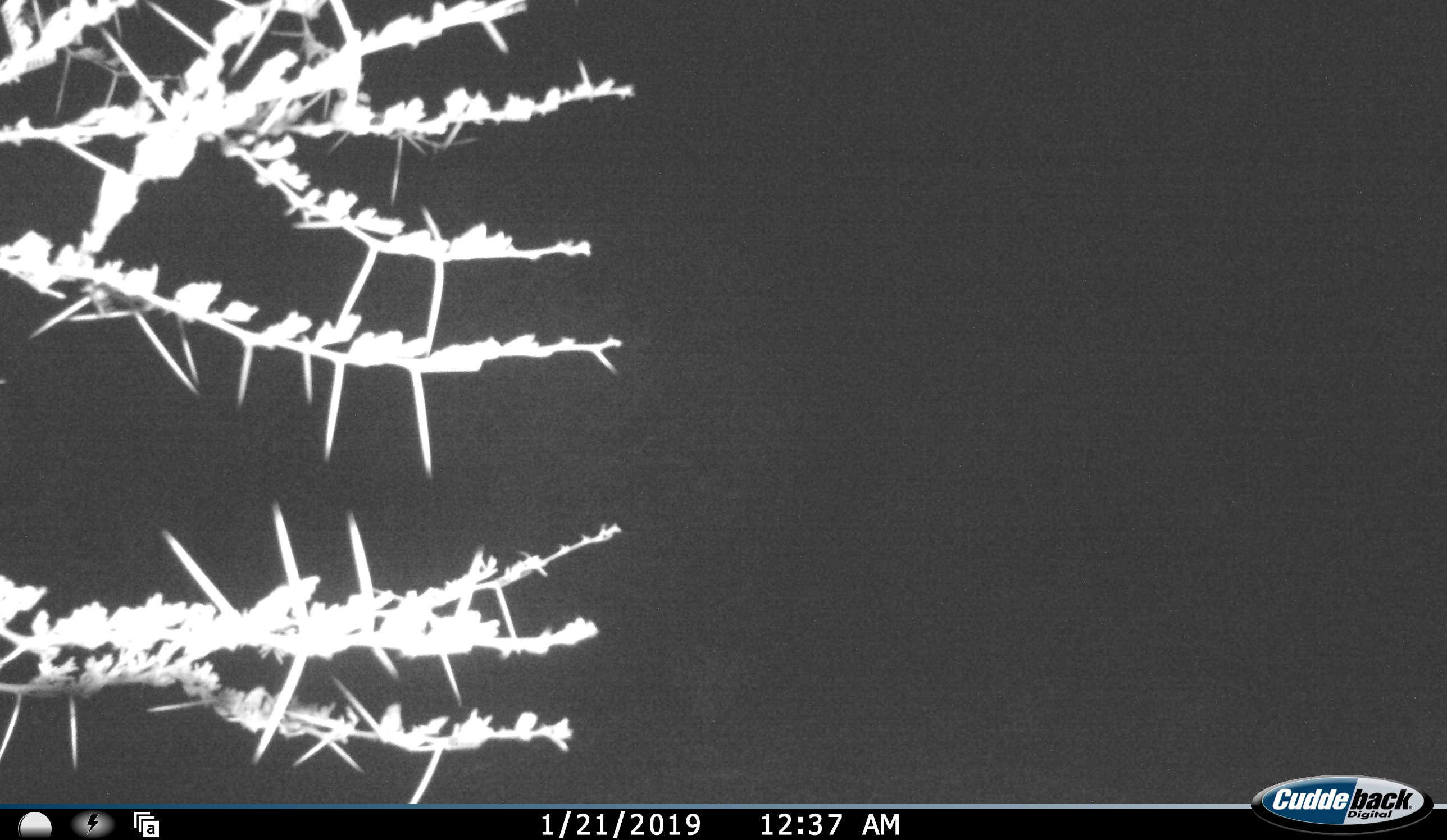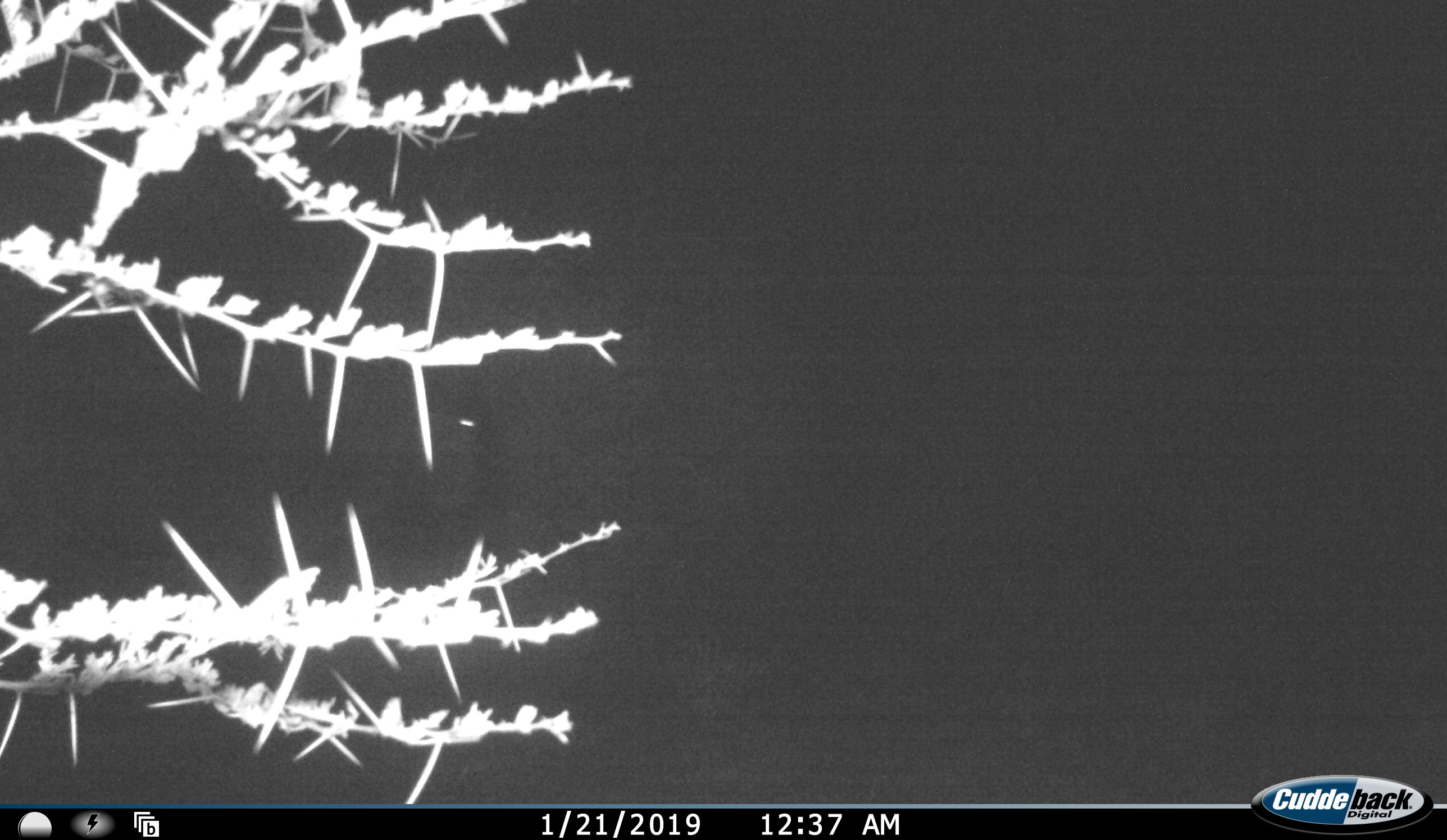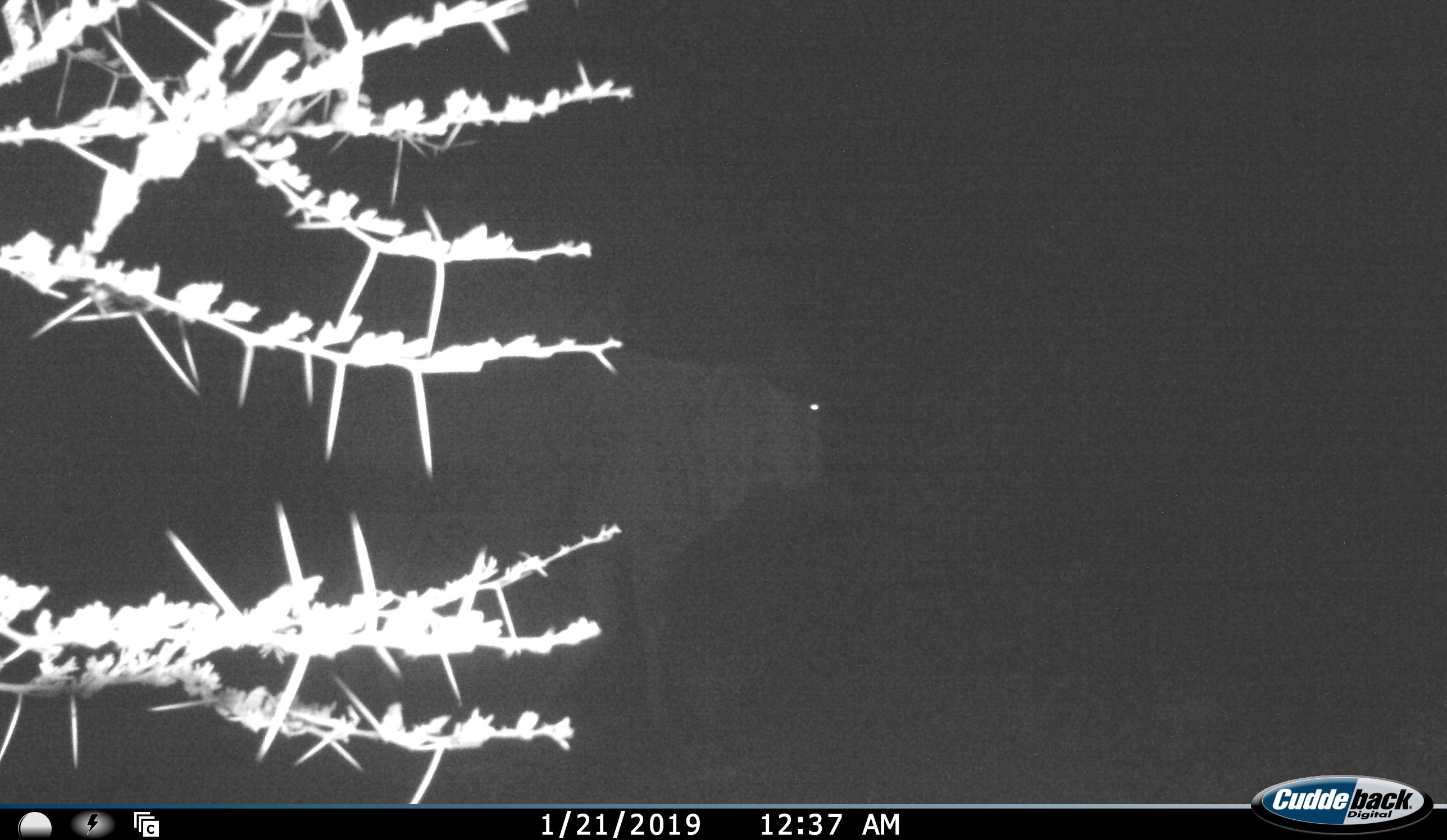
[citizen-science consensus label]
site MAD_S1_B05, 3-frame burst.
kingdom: Animalia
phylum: Chordata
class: Mammalia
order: Artiodactyla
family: Bovidae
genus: Connochaetes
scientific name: Connochaetes taurinus taurinus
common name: blue wildebeest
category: wildebeestblue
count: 1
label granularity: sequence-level